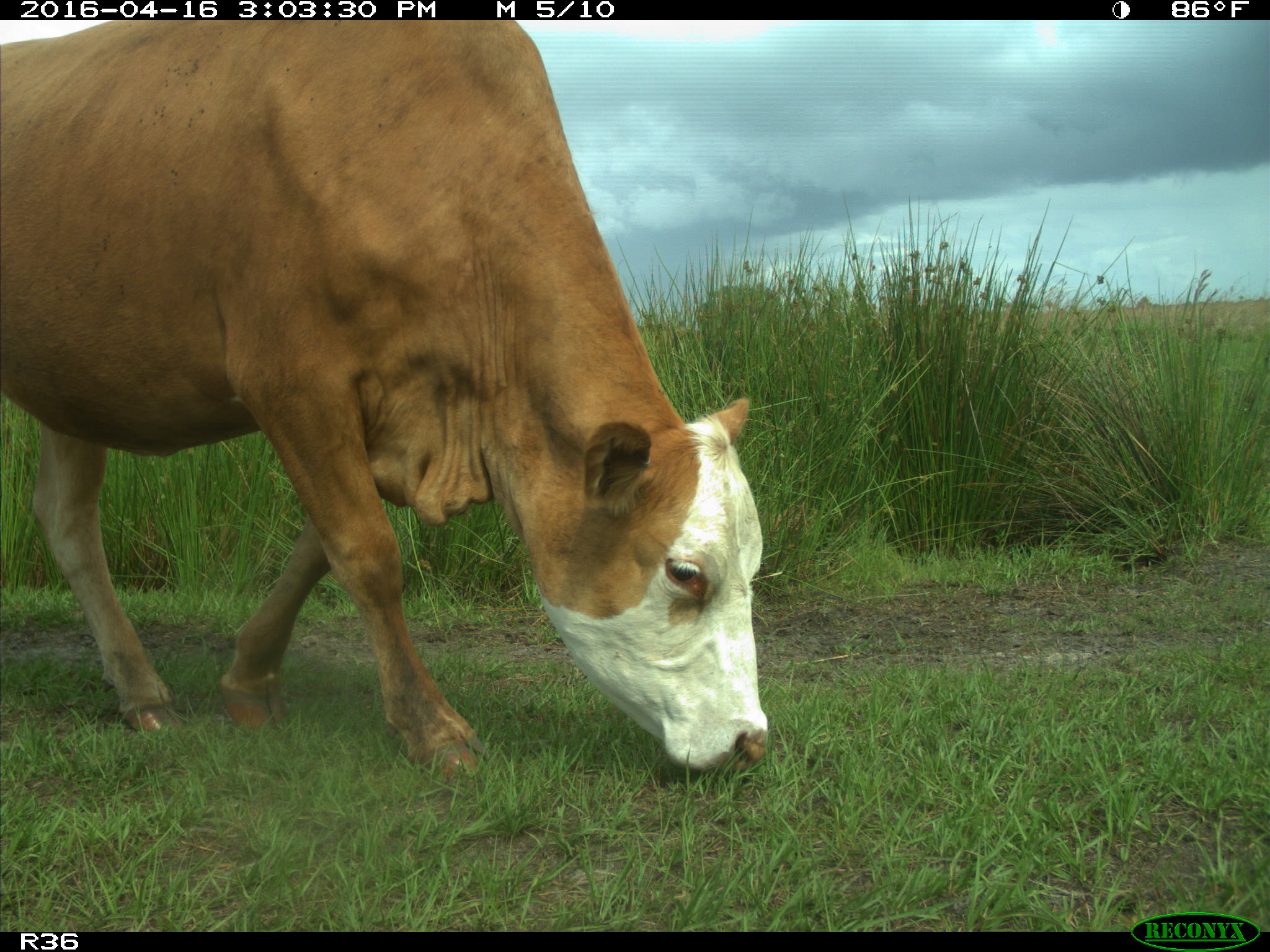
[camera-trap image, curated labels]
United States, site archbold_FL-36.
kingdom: Animalia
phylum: Chordata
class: Mammalia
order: Artiodactyla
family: Bovidae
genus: Bos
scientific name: Bos taurus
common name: domestic cow